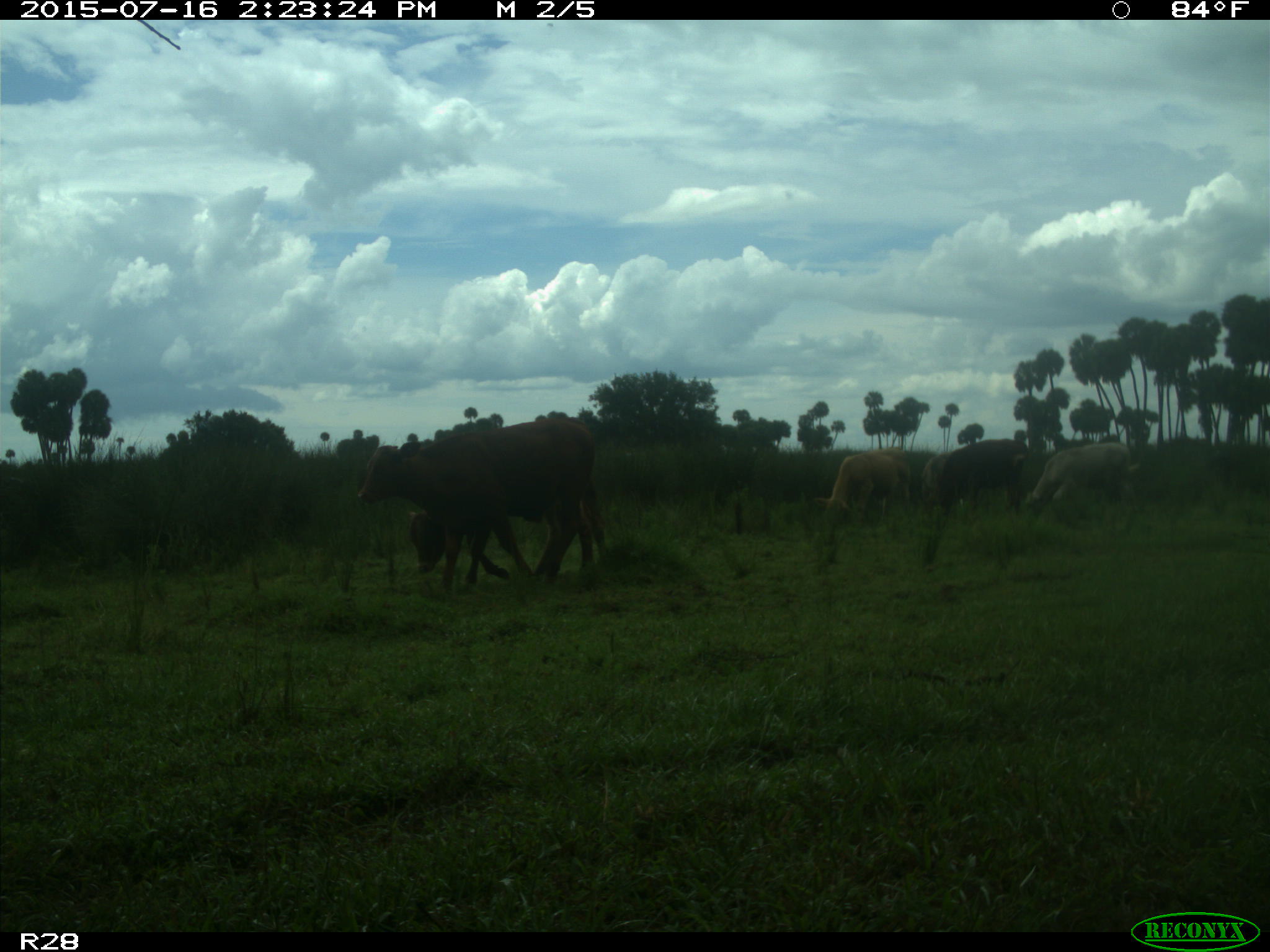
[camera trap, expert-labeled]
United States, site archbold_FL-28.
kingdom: Animalia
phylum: Chordata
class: Mammalia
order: Artiodactyla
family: Bovidae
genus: Bos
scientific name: Bos taurus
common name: domestic cow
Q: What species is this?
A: Bos taurus (domestic cow).